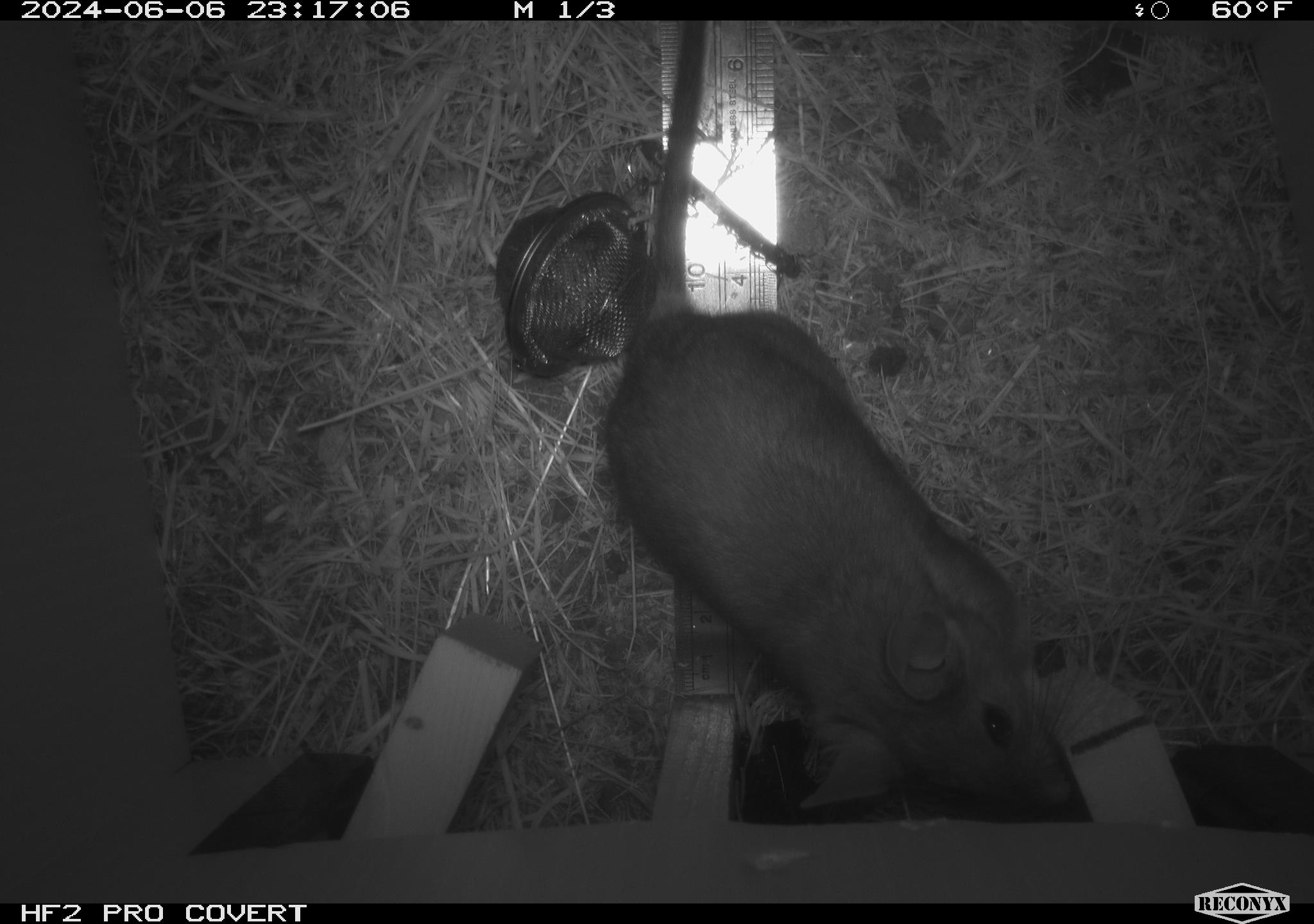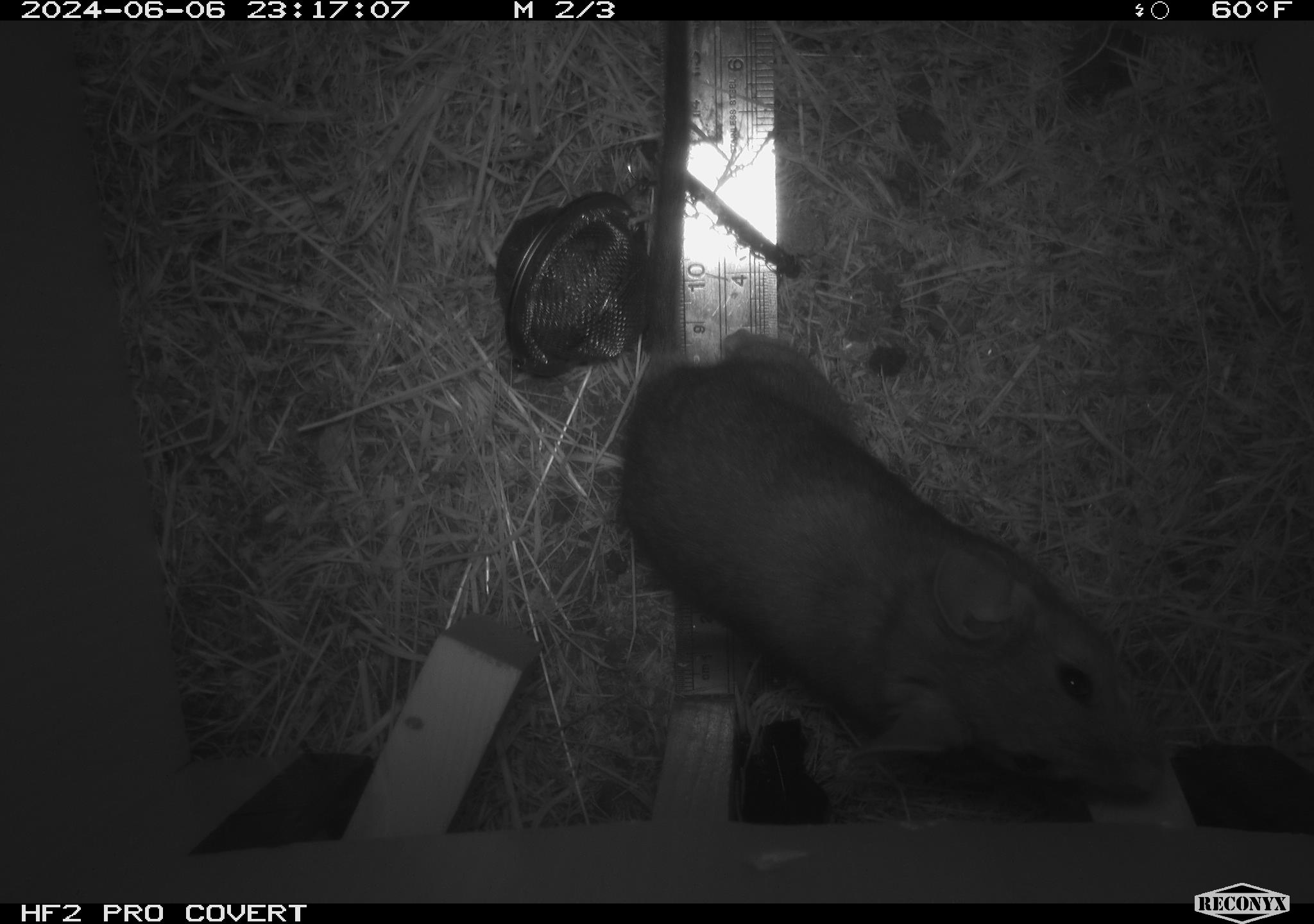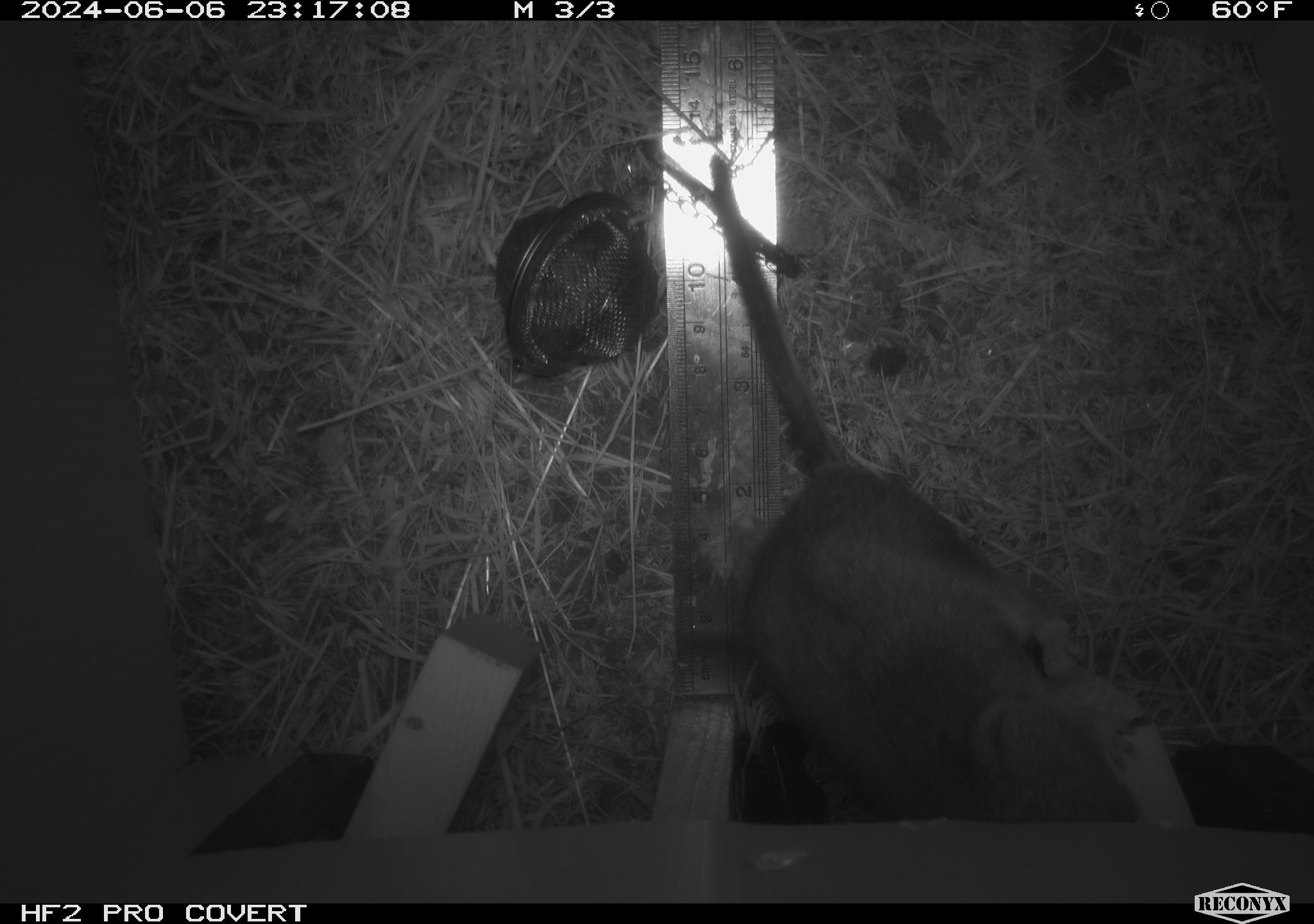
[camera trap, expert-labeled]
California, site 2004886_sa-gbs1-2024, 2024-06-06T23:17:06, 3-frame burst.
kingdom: Animalia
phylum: Chordata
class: Mammalia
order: Rodentia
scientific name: Rodentia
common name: woodrat or rat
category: woodrat or rat species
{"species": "woodrat or rat species (woodrat or rat) (Rodentia)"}